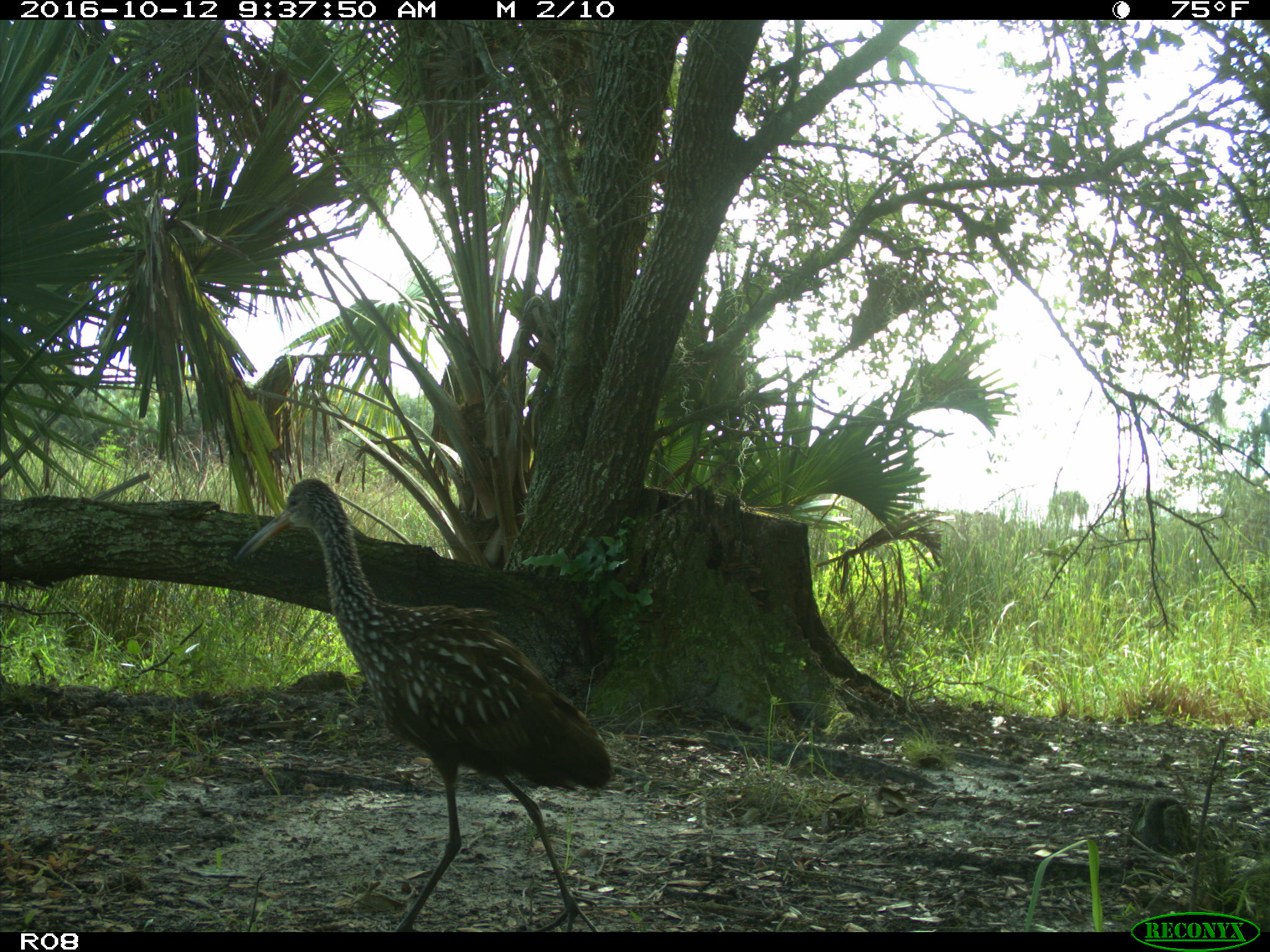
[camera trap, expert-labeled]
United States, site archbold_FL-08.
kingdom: Animalia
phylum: Chordata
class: Aves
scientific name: Aves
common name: birds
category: unidentified bird